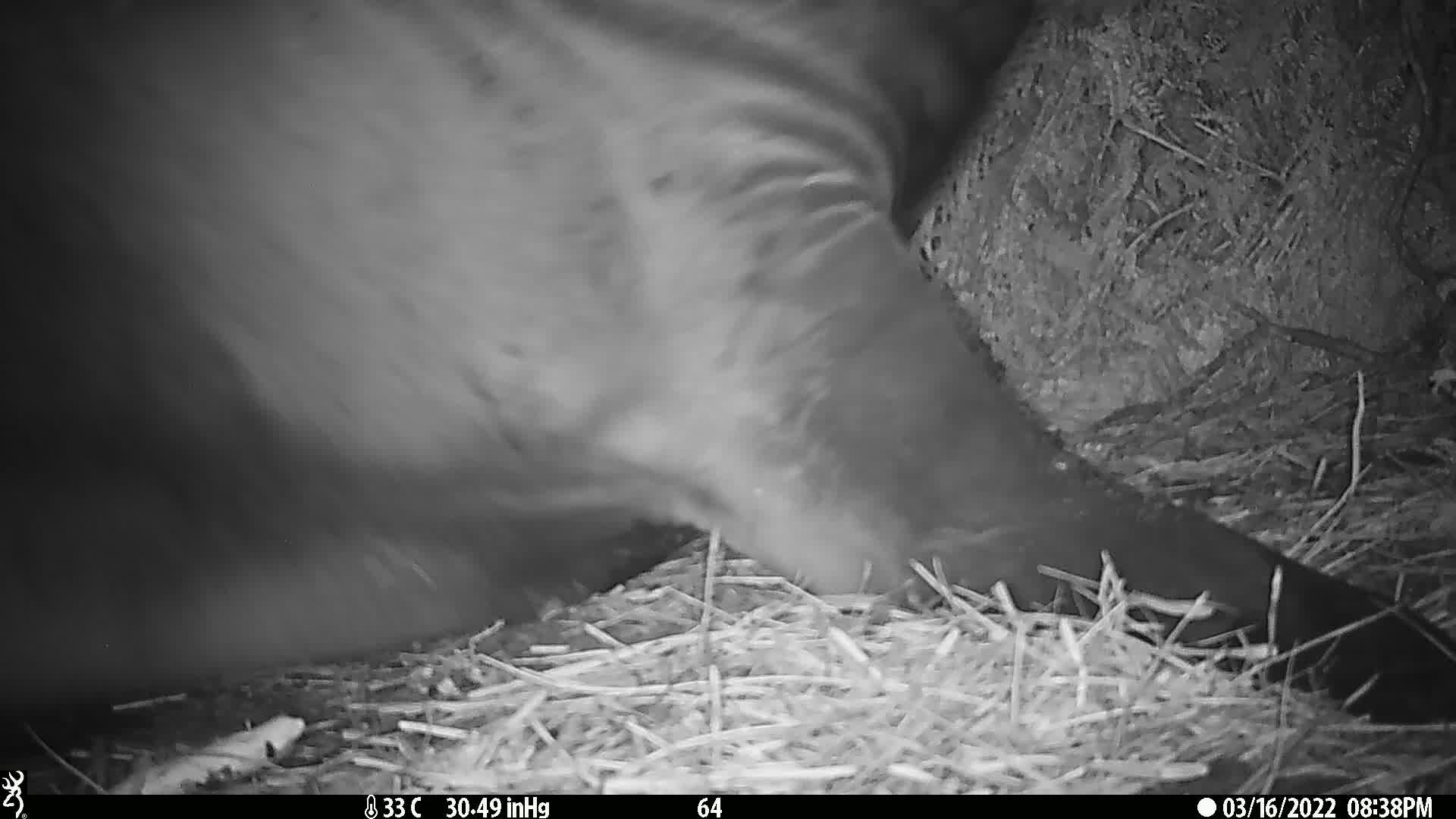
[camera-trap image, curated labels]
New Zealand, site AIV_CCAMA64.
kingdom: Animalia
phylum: Chordata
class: Mammalia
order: Carnivora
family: Otariidae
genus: Phocarctos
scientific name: Phocarctos hookeri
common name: new zealand sea lion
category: sealion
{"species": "sealion (new zealand sea lion) (Phocarctos hookeri)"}